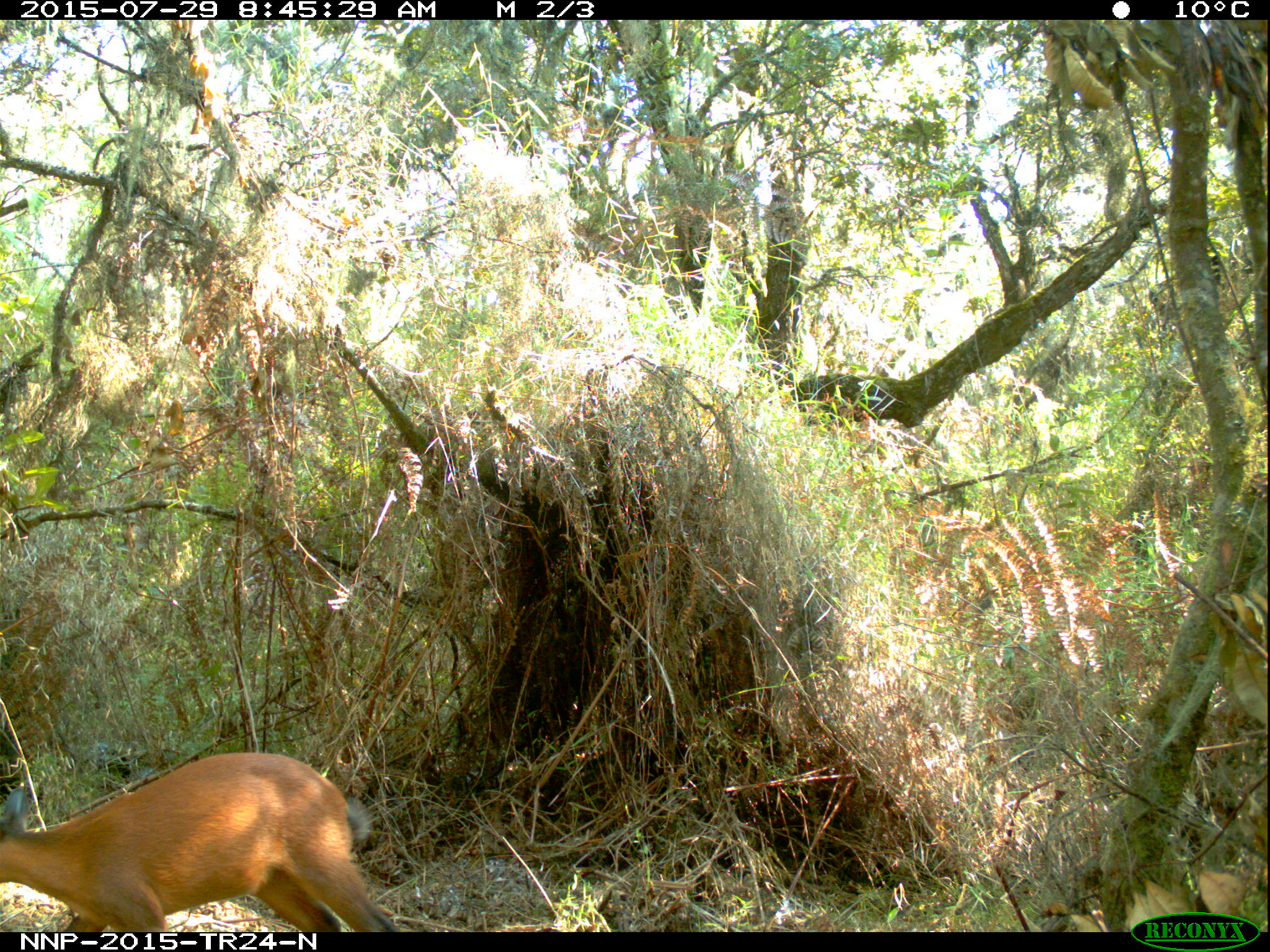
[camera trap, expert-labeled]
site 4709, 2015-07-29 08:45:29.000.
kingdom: Animalia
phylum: Chordata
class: Mammalia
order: Artiodactyla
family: Bovidae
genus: Cephalophus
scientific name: Cephalophus nigrifrons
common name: black-fronted duiker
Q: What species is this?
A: Cephalophus nigrifrons (black-fronted duiker).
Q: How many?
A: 1.